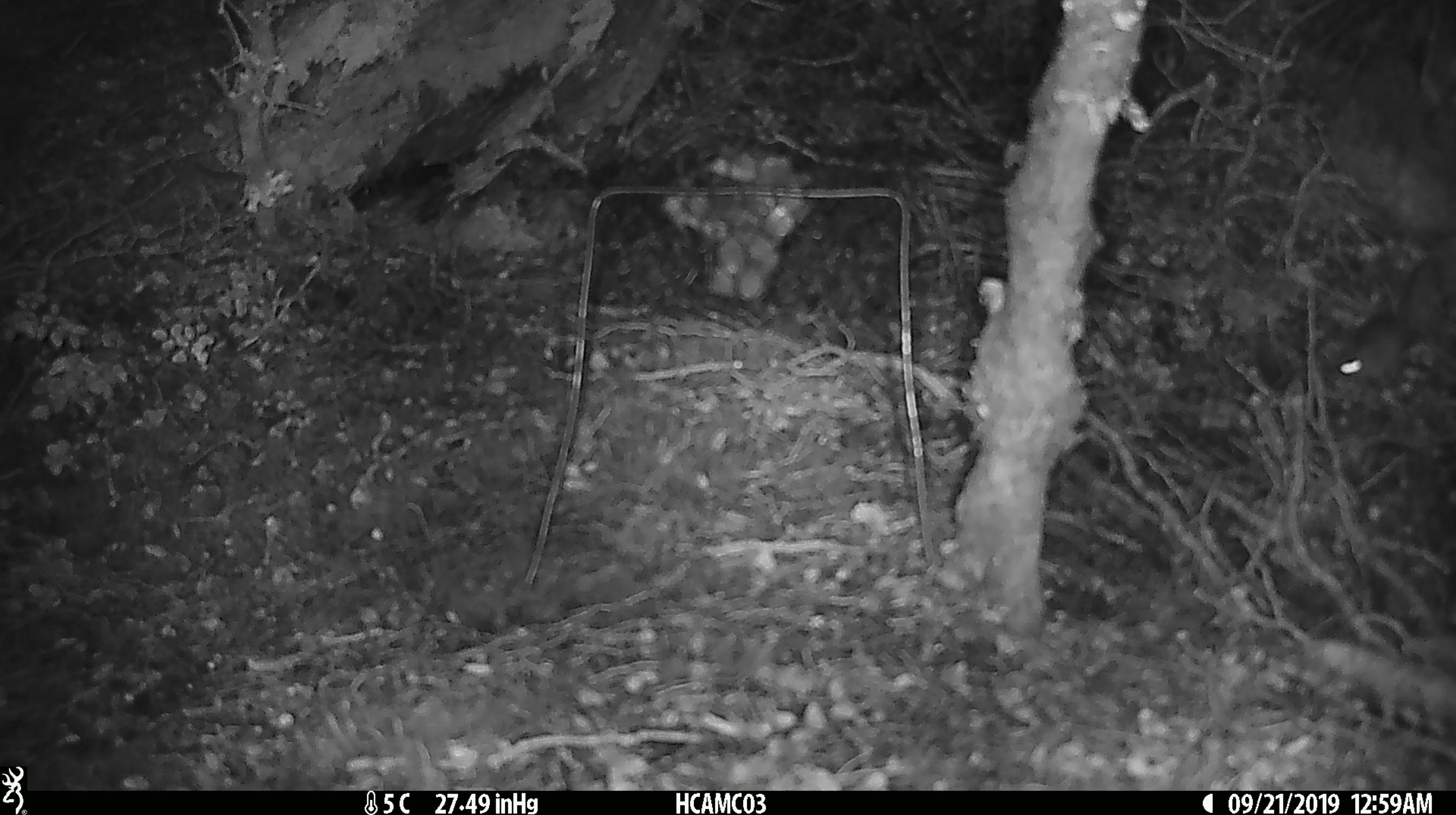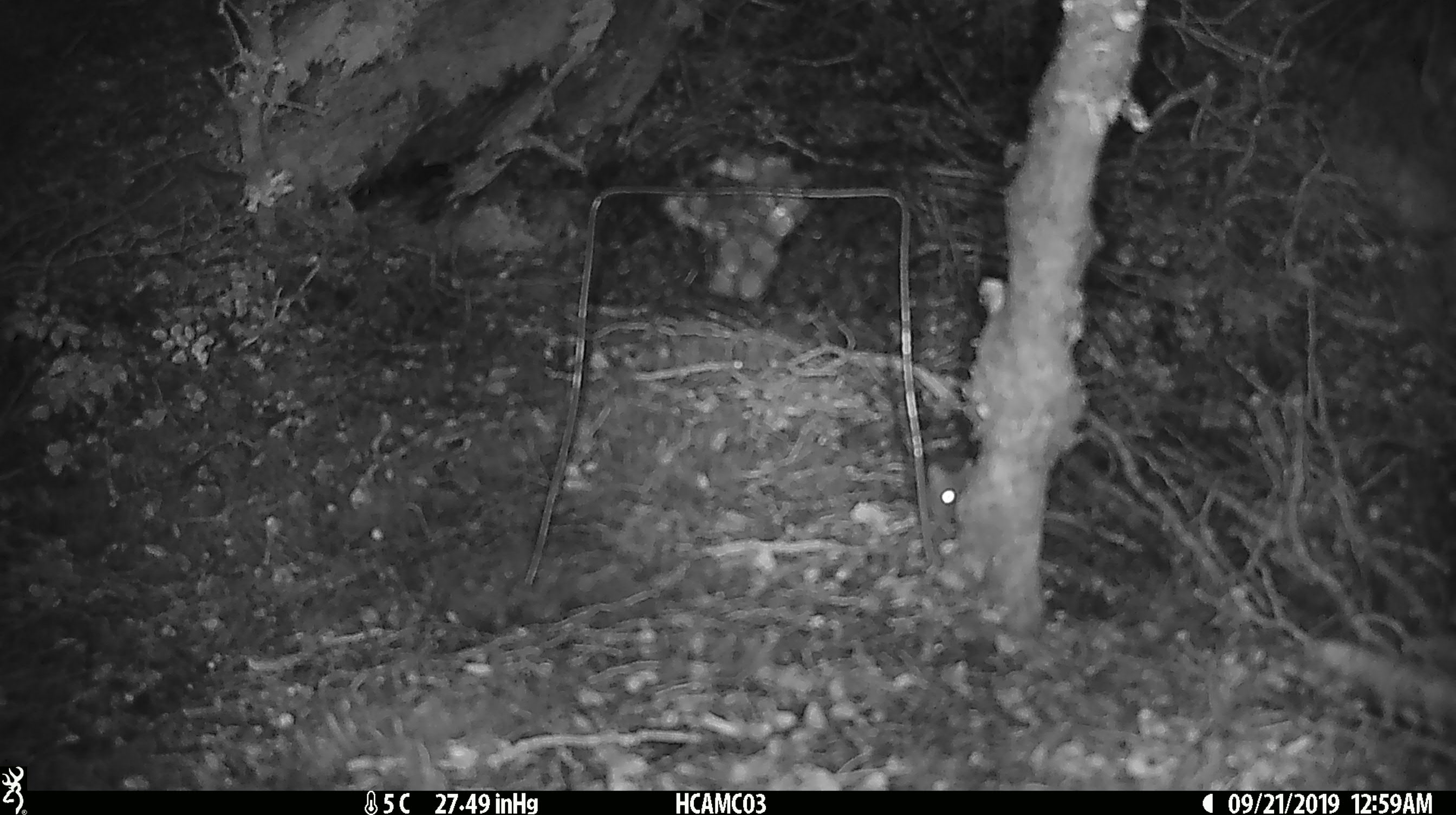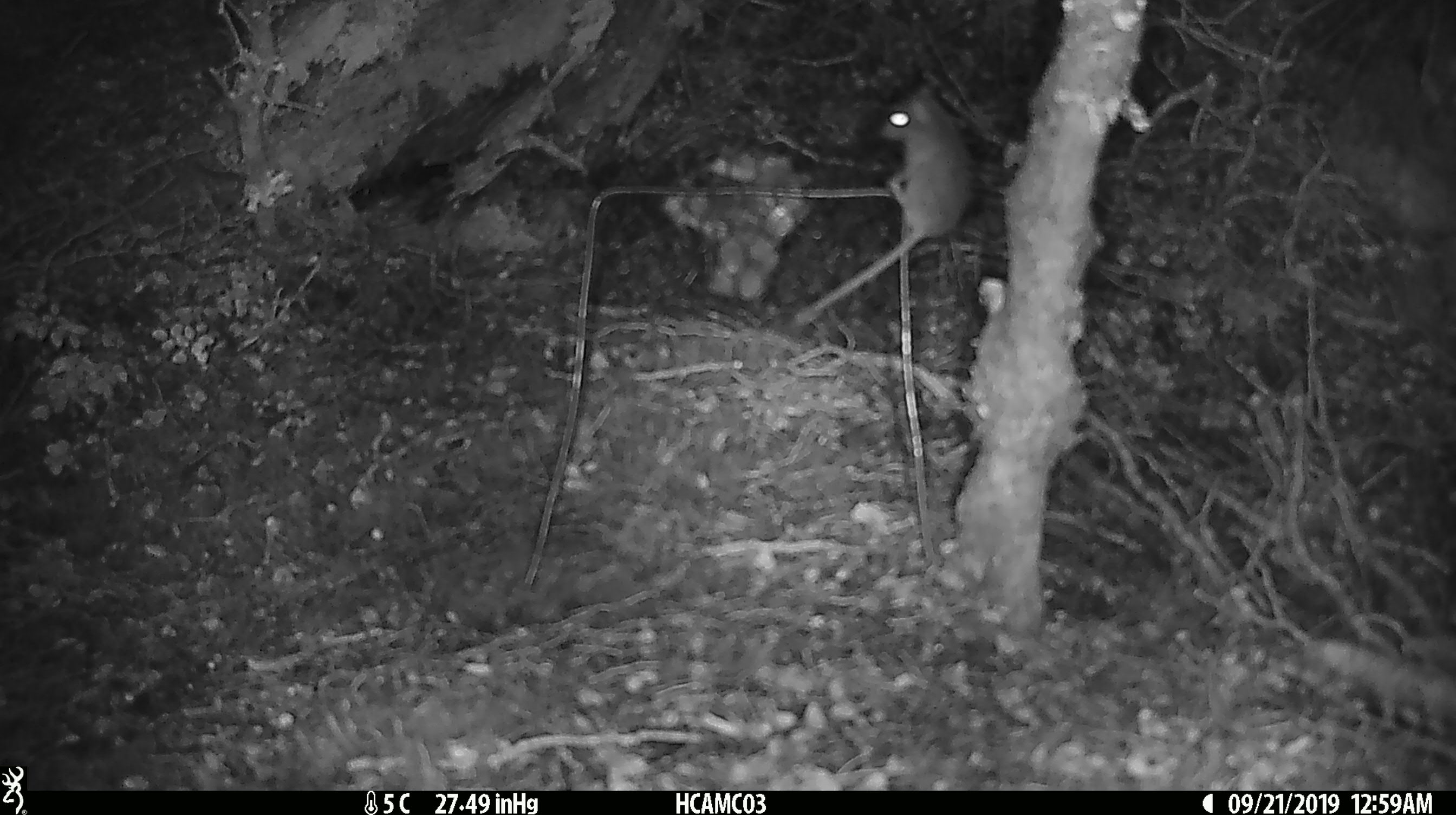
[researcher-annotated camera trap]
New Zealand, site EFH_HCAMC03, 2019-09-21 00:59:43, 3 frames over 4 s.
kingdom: Animalia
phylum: Chordata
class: Mammalia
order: Rodentia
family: Muridae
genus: Mus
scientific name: Mus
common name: mouse